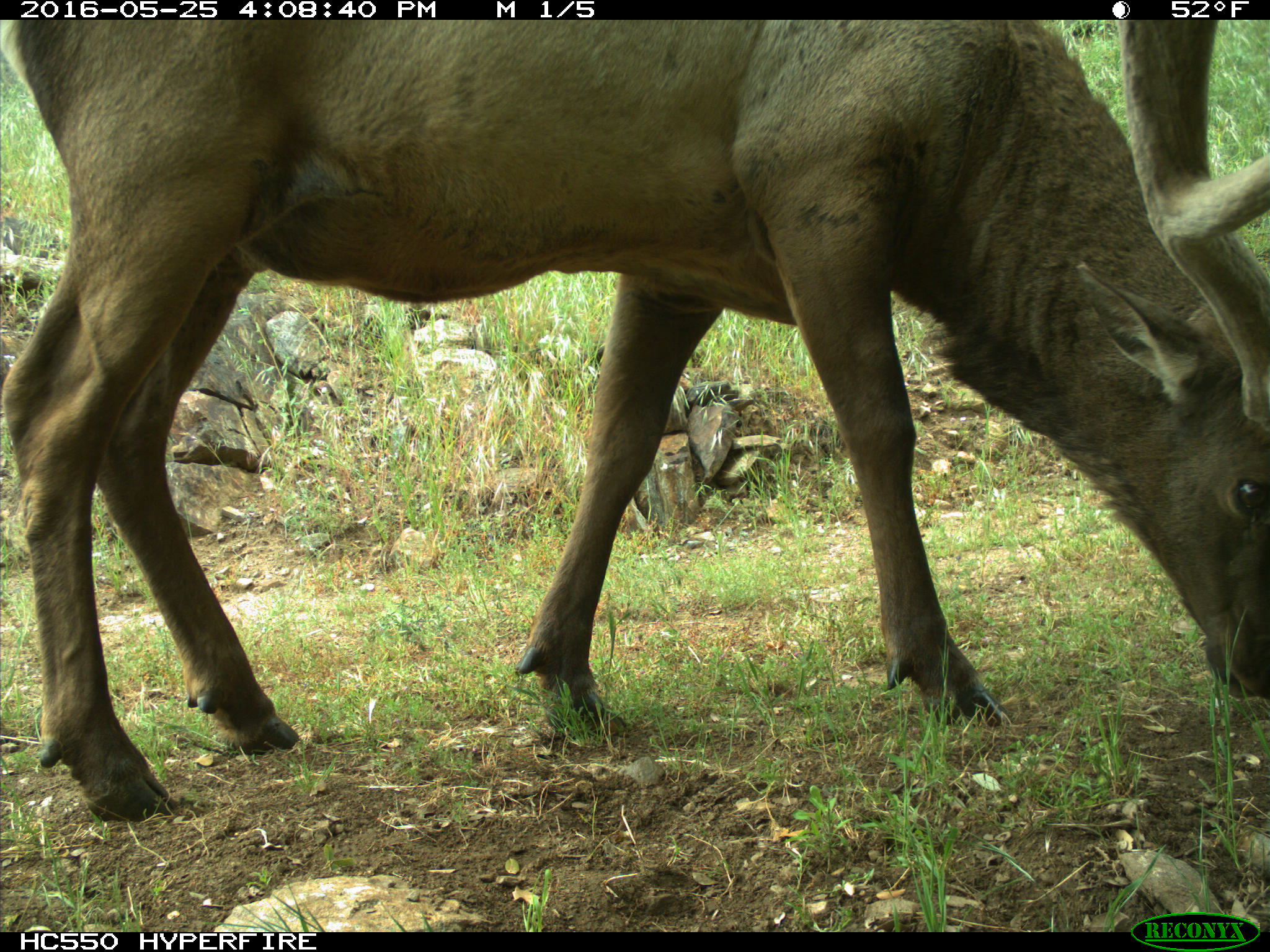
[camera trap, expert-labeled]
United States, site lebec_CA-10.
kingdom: Animalia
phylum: Chordata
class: Mammalia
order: Artiodactyla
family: Cervidae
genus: Cervus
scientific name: Cervus canadensis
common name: elk